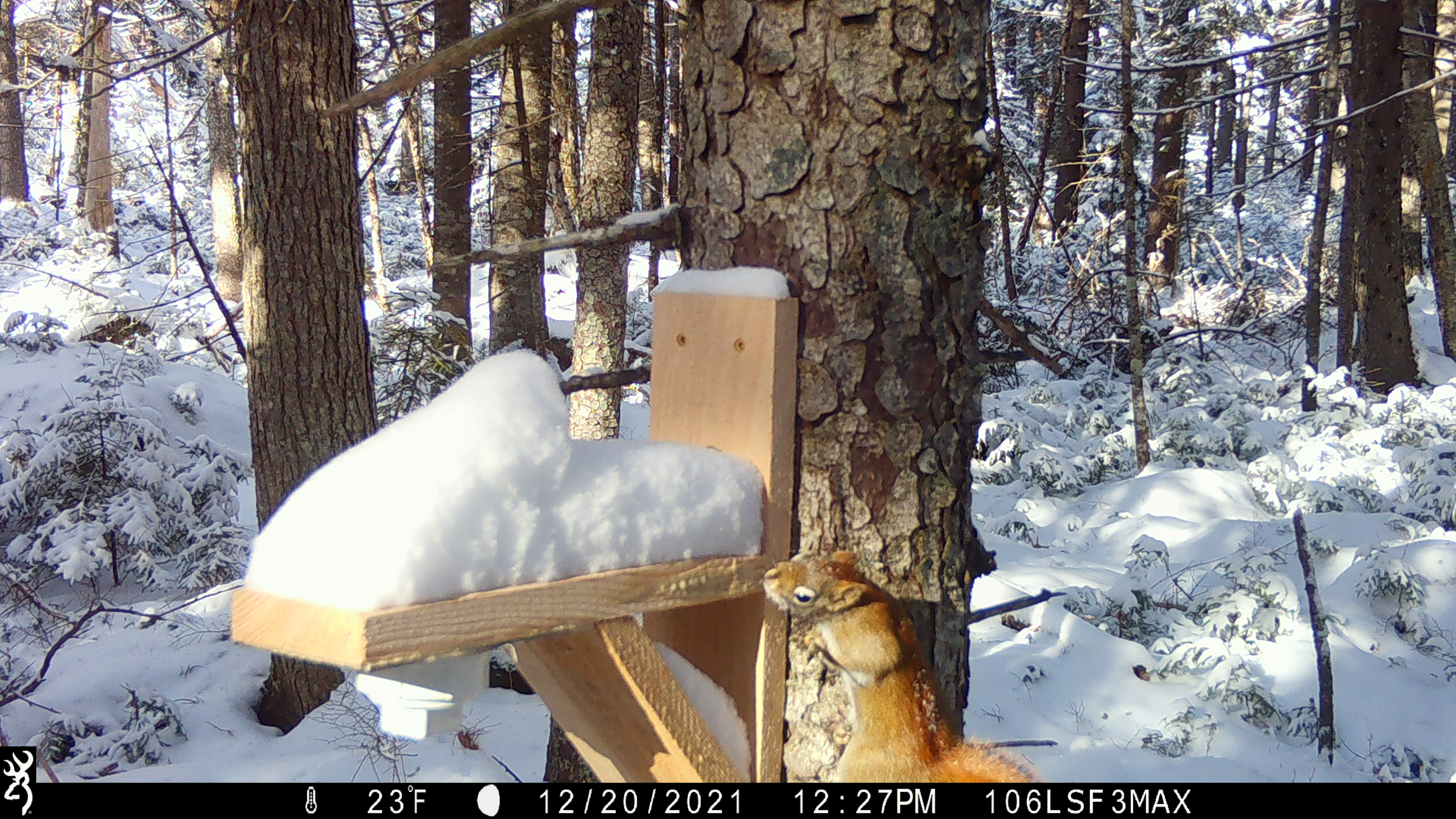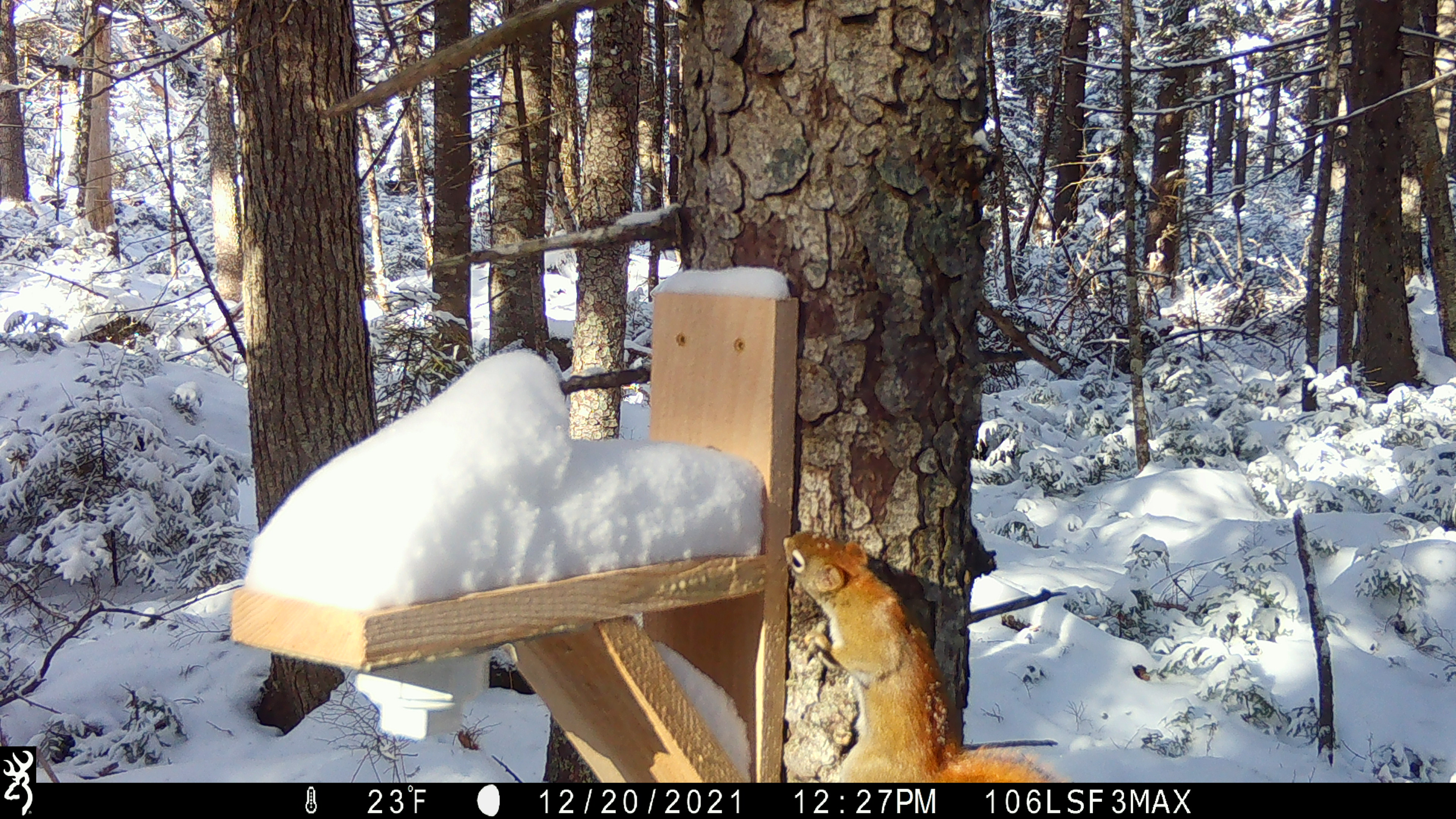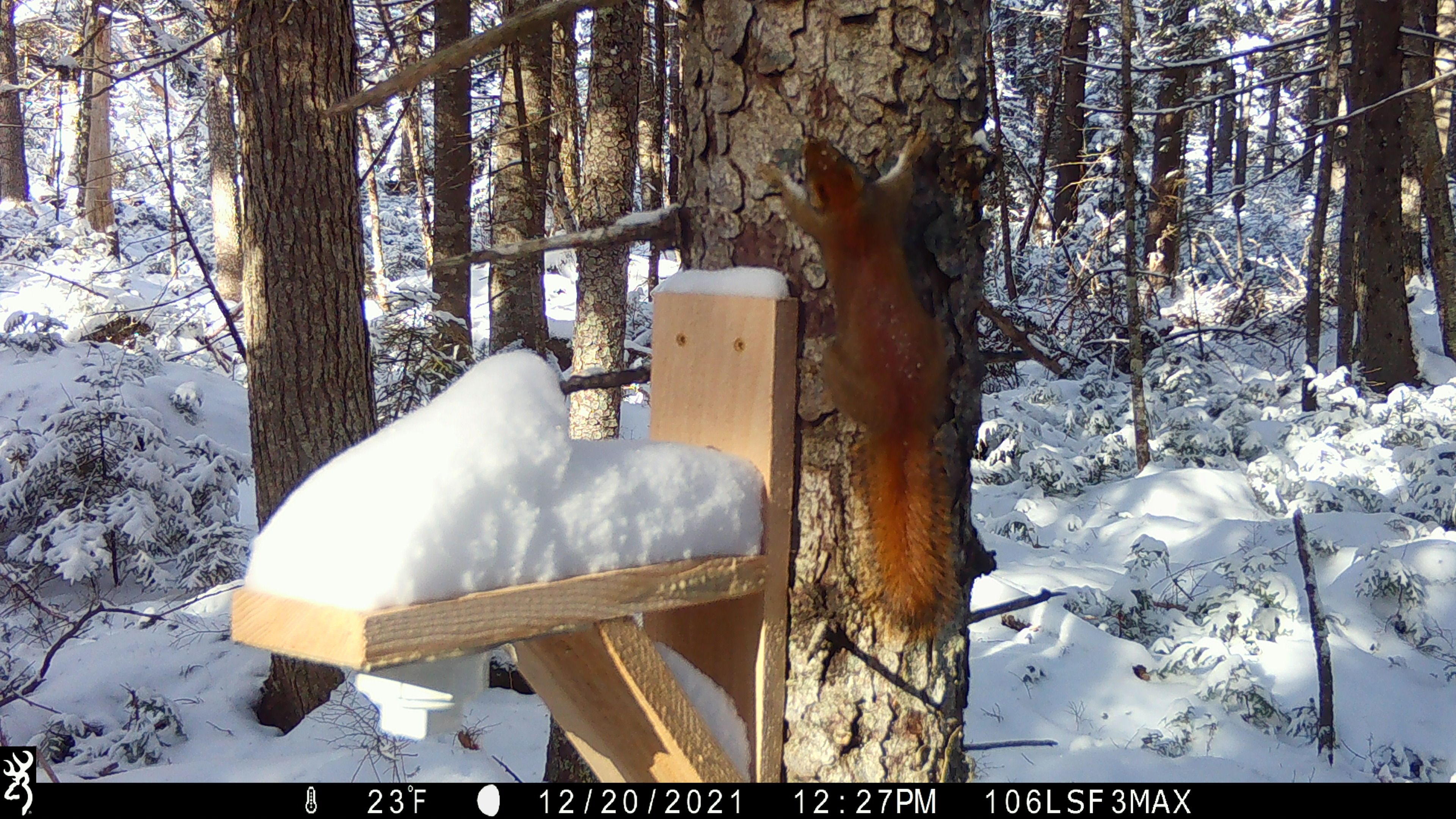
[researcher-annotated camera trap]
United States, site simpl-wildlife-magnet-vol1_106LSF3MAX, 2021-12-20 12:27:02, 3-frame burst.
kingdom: Animalia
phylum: Chordata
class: Mammalia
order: Rodentia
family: Sciuridae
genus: Tamiasciurus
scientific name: Tamiasciurus hudsonicus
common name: red squirrel